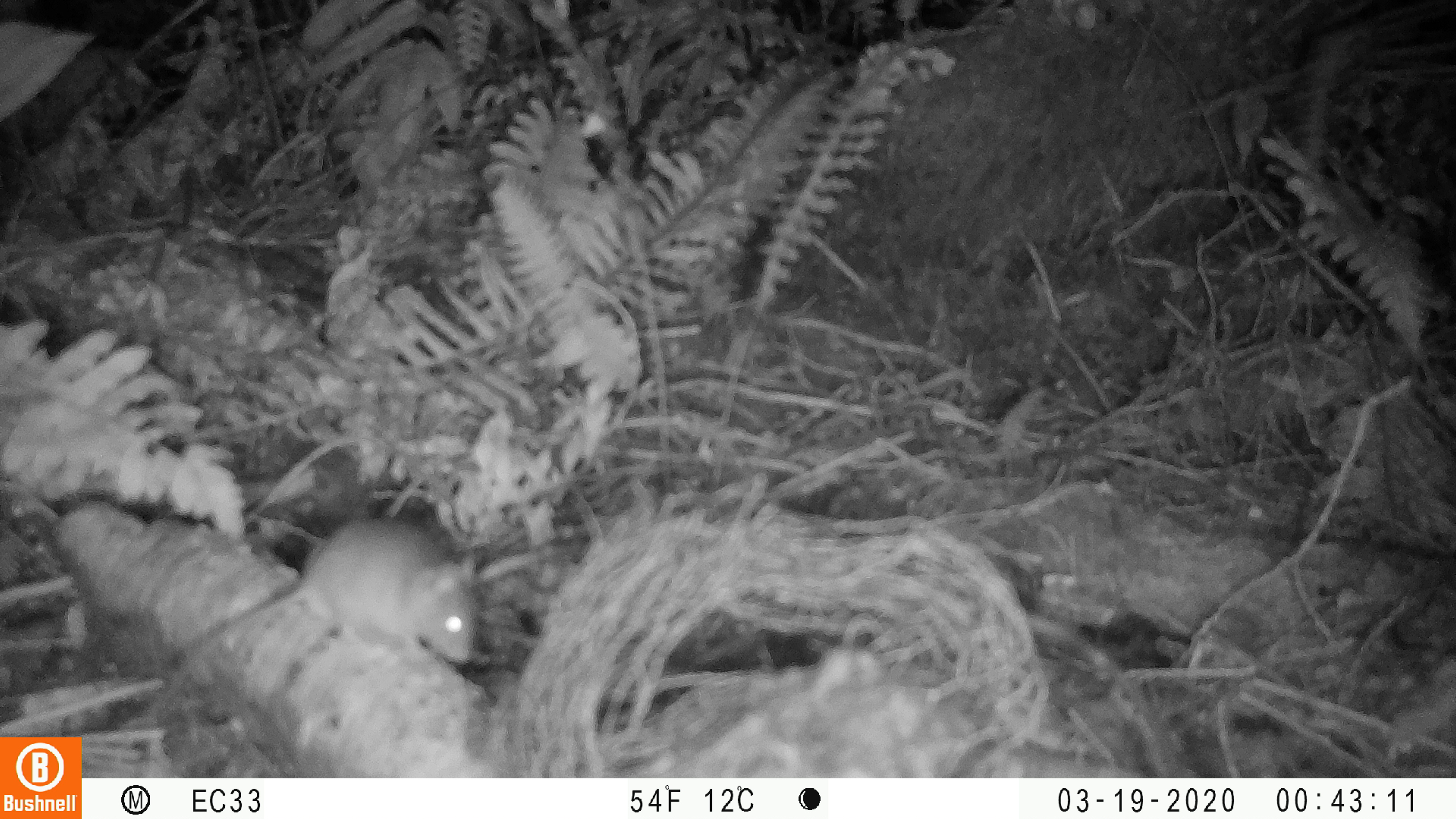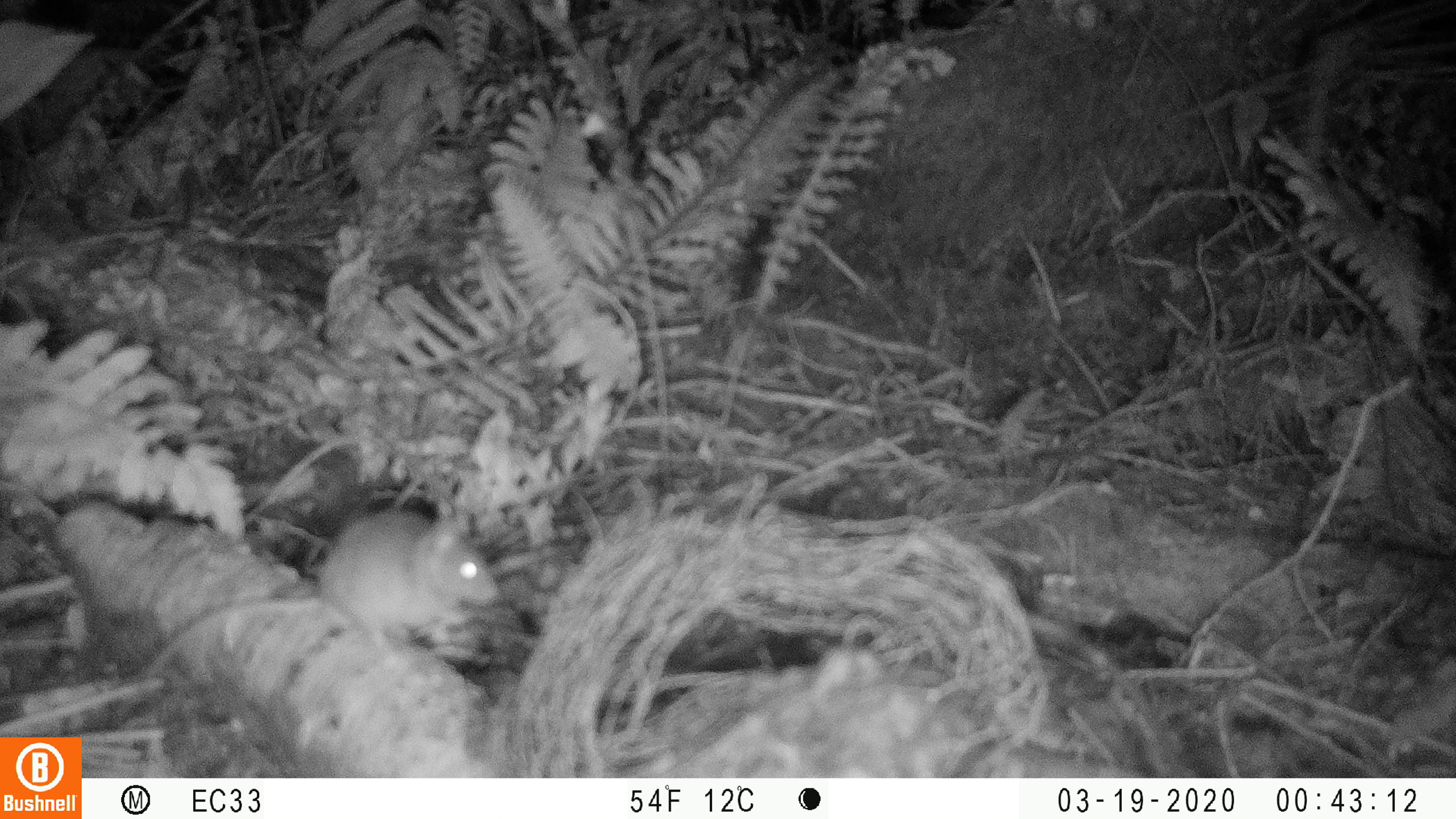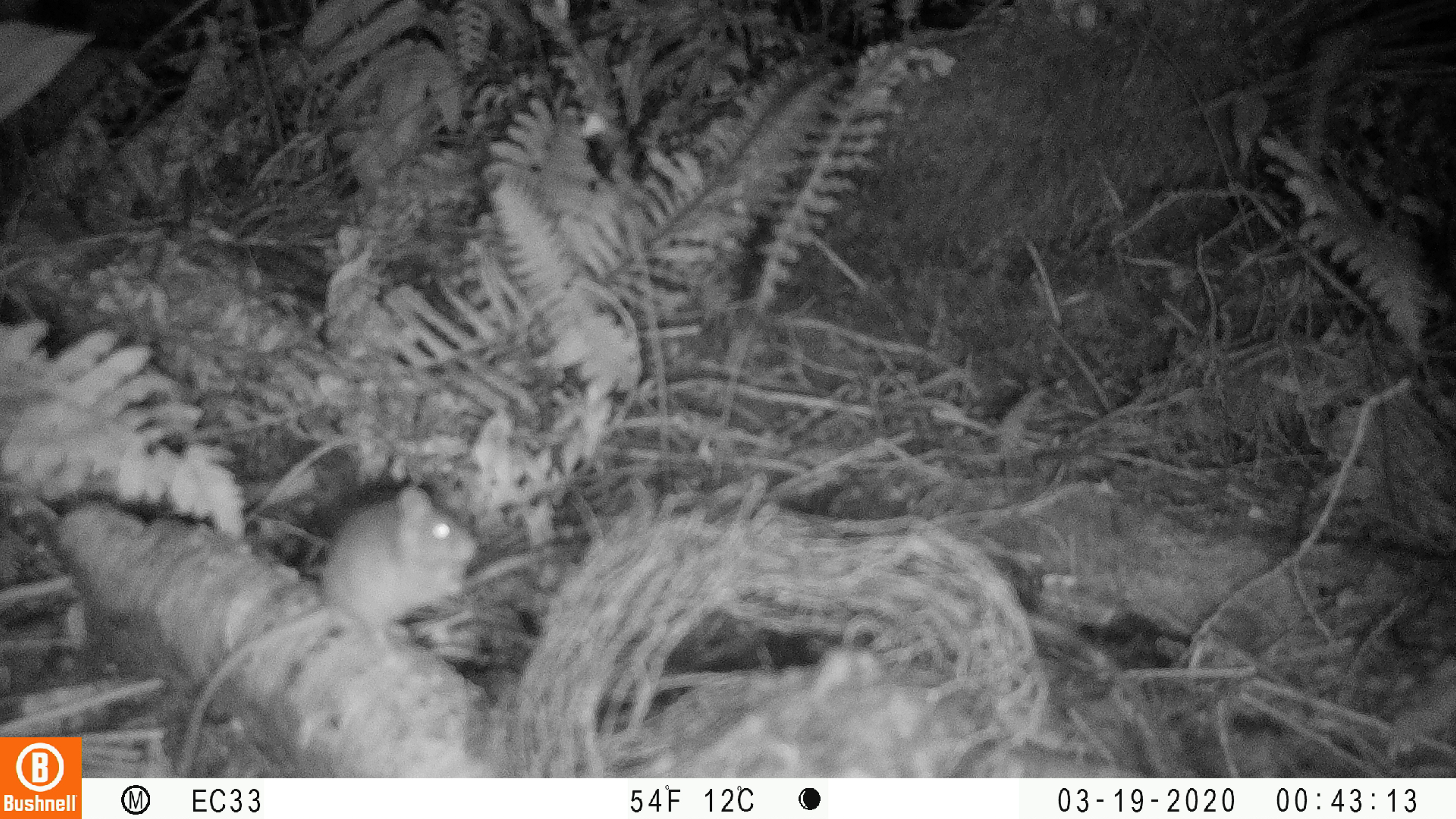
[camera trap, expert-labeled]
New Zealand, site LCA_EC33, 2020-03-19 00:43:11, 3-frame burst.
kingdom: Animalia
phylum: Chordata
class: Mammalia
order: Rodentia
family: Muridae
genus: Rattus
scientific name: Rattus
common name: rat